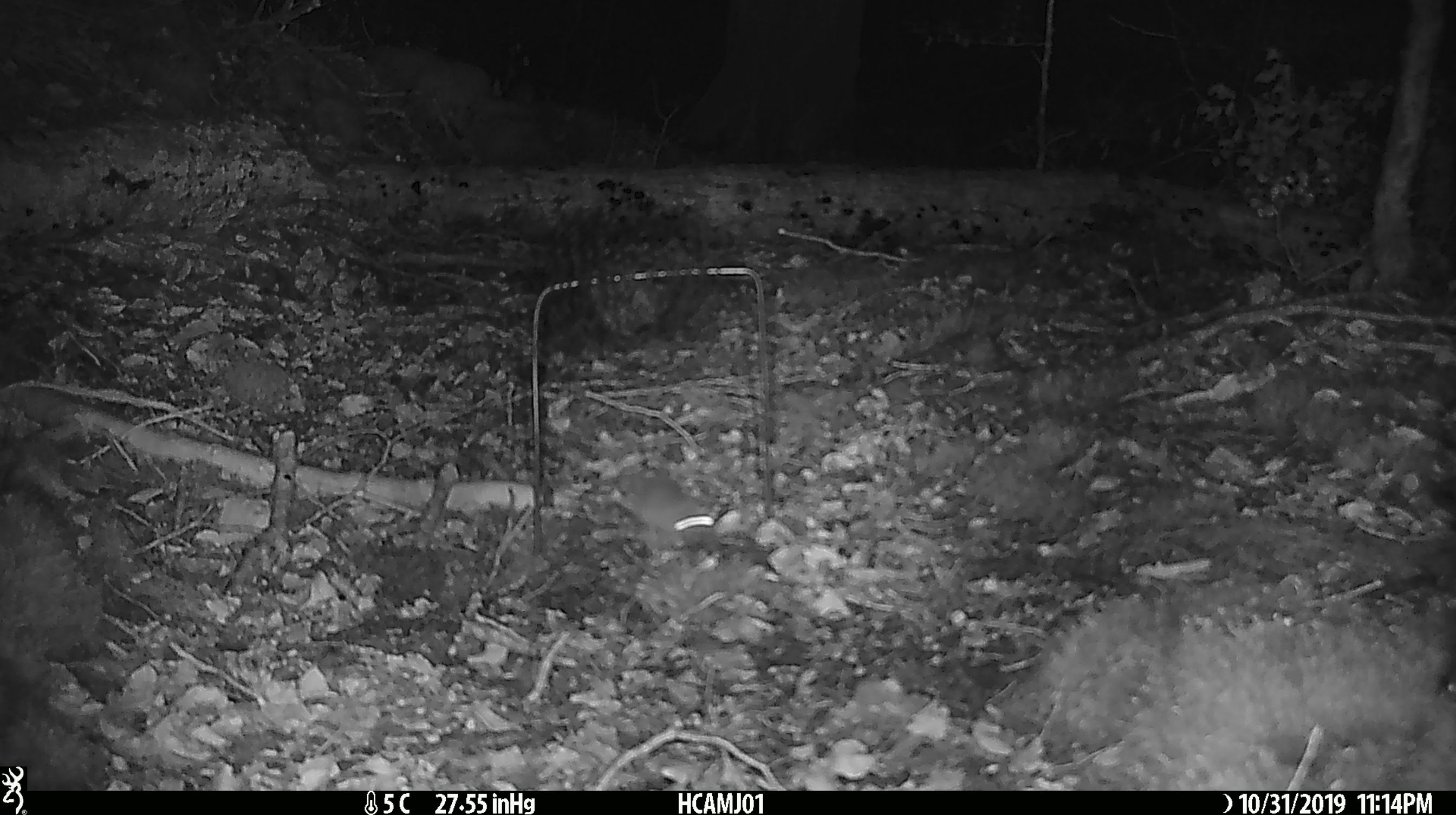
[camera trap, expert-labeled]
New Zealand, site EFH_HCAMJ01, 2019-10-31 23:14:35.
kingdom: Animalia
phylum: Chordata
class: Mammalia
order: Rodentia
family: Muridae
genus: Mus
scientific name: Mus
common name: mouse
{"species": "mouse (Mus)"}